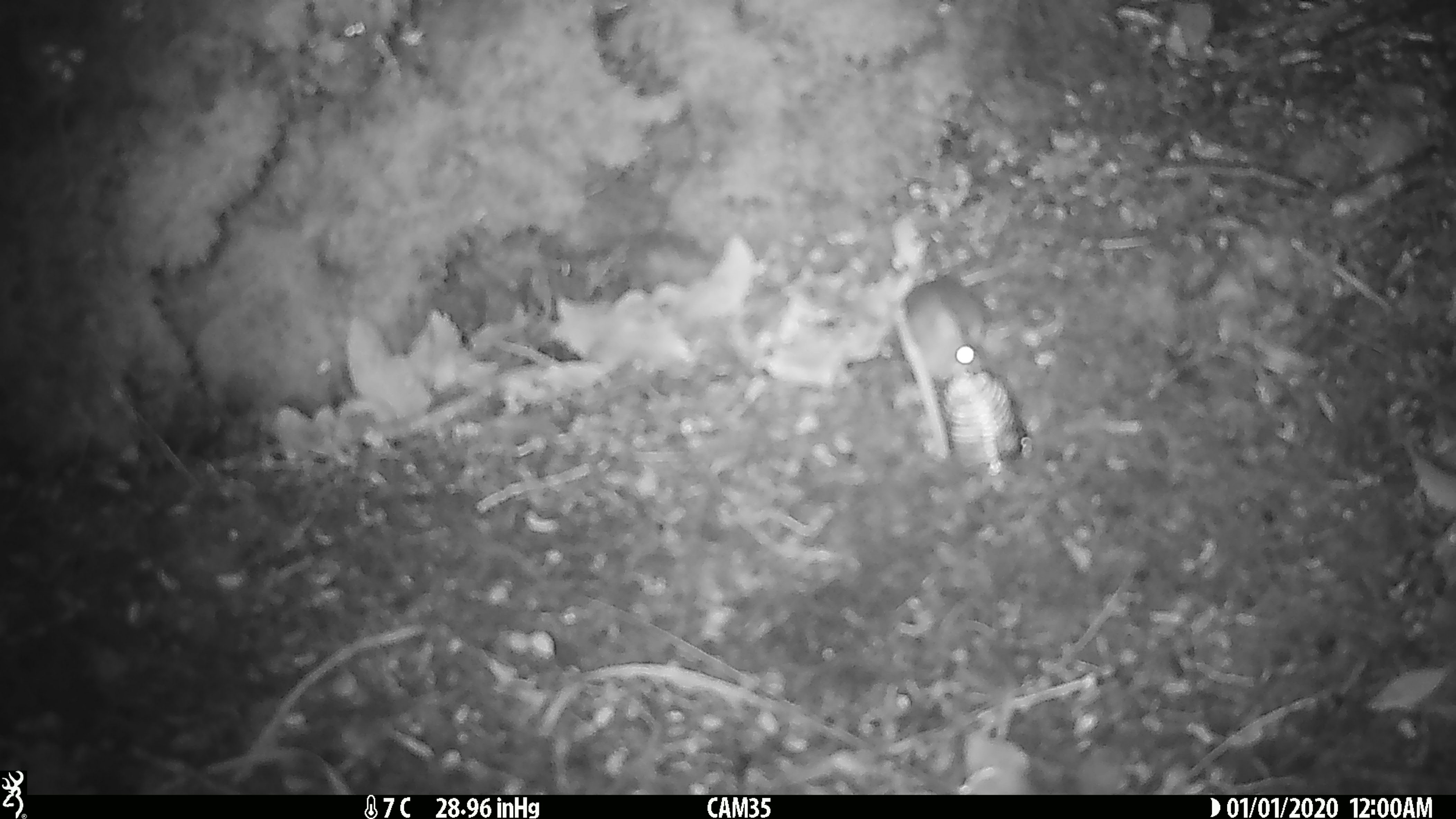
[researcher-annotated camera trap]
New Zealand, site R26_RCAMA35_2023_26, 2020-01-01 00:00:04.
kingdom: Animalia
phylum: Chordata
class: Mammalia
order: Rodentia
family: Muridae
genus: Mus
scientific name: Mus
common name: mouse